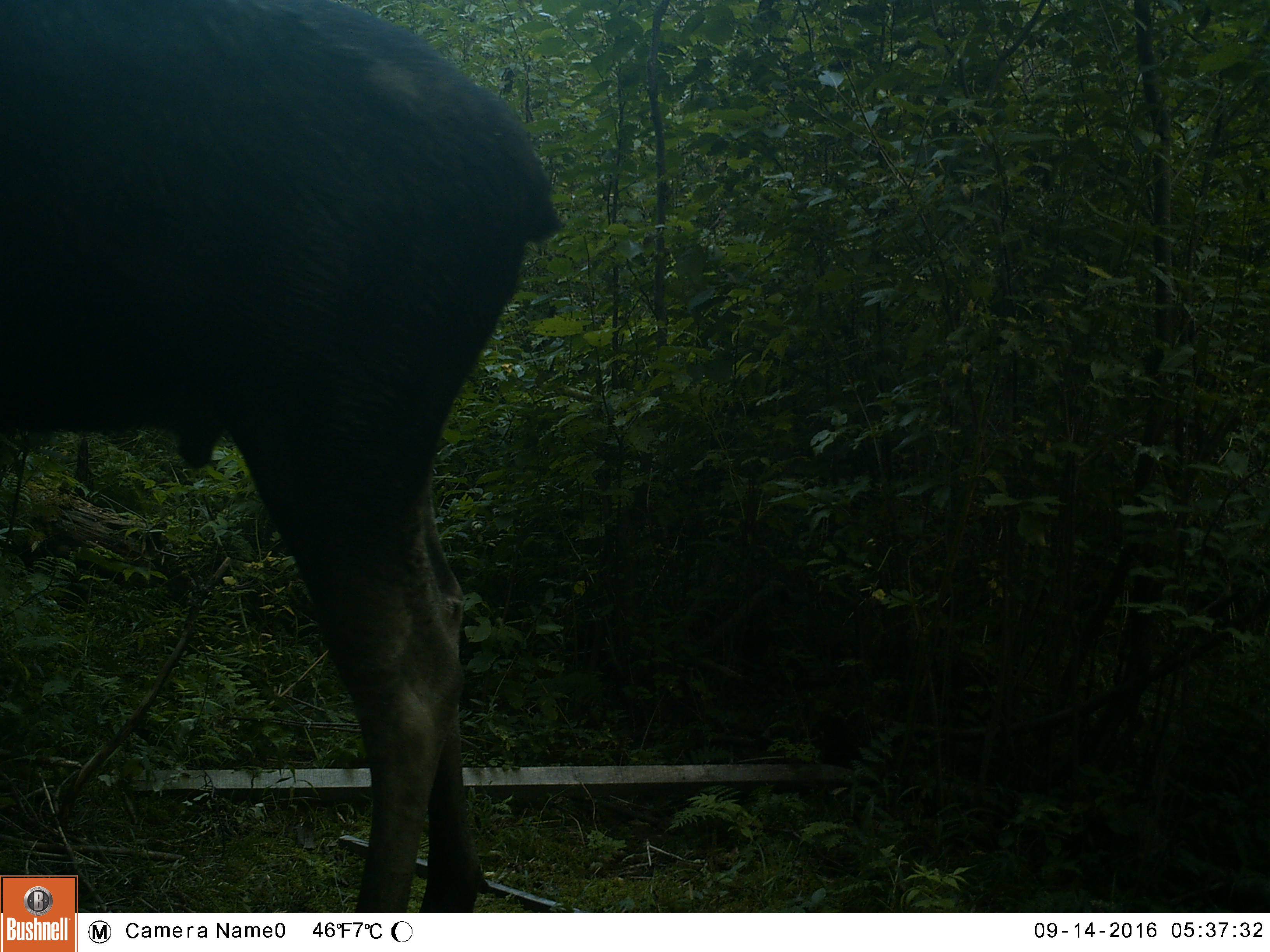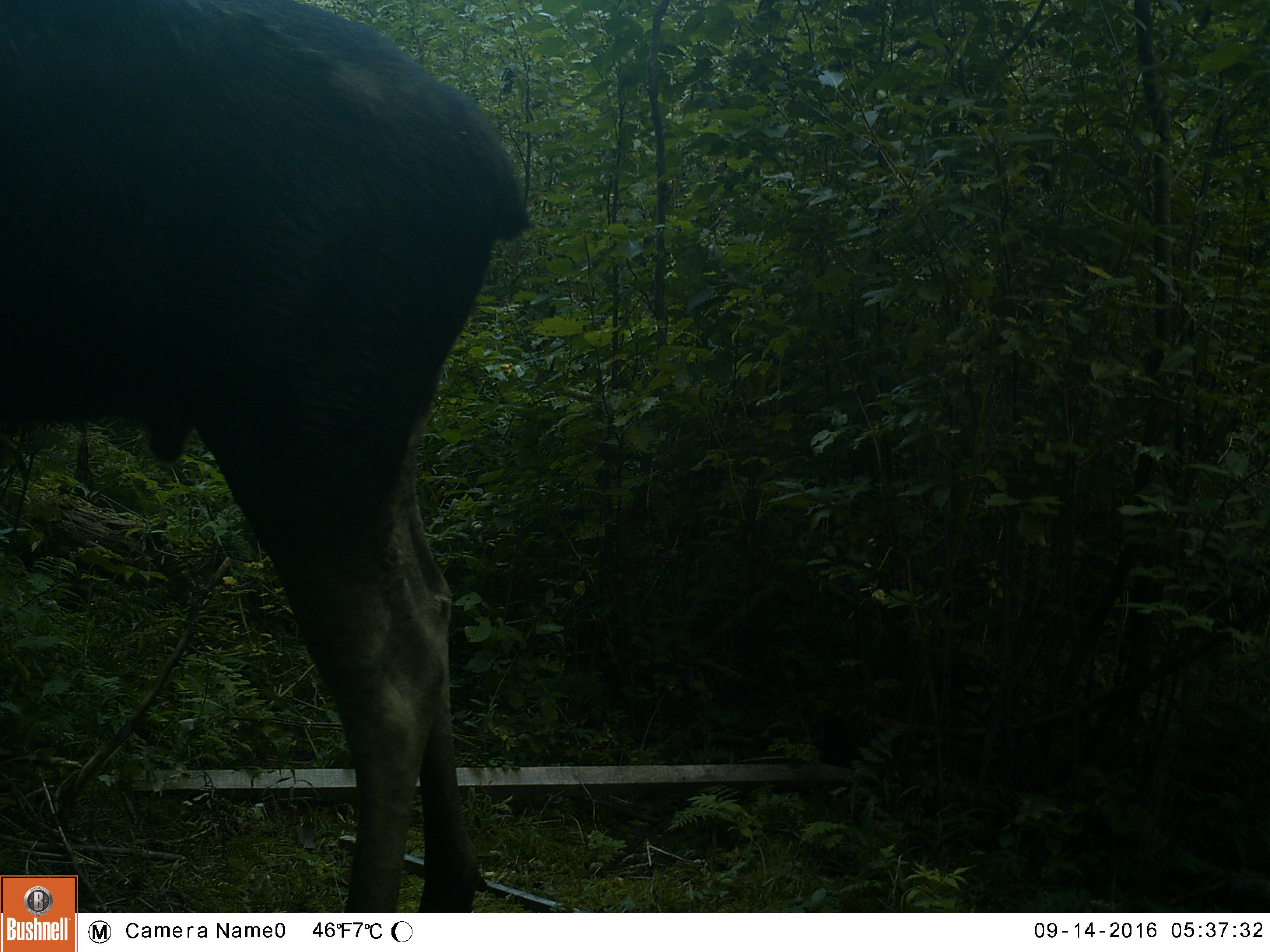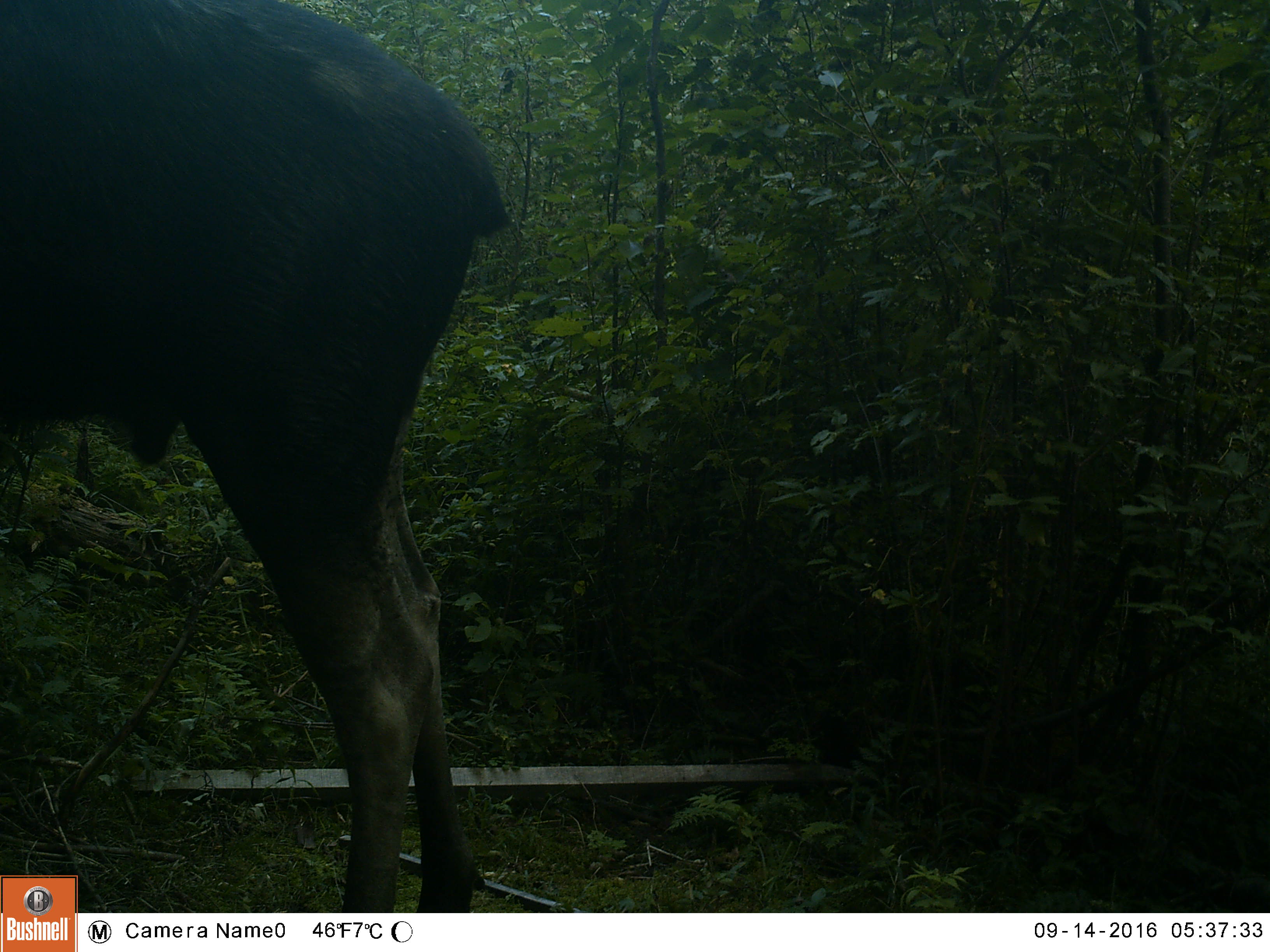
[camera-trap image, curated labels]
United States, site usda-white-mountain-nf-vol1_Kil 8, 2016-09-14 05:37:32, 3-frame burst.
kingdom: Animalia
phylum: Chordata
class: Mammalia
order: Artiodactyla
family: Cervidae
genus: Alces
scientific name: Alces alces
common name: moose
Moose (Alces alces).